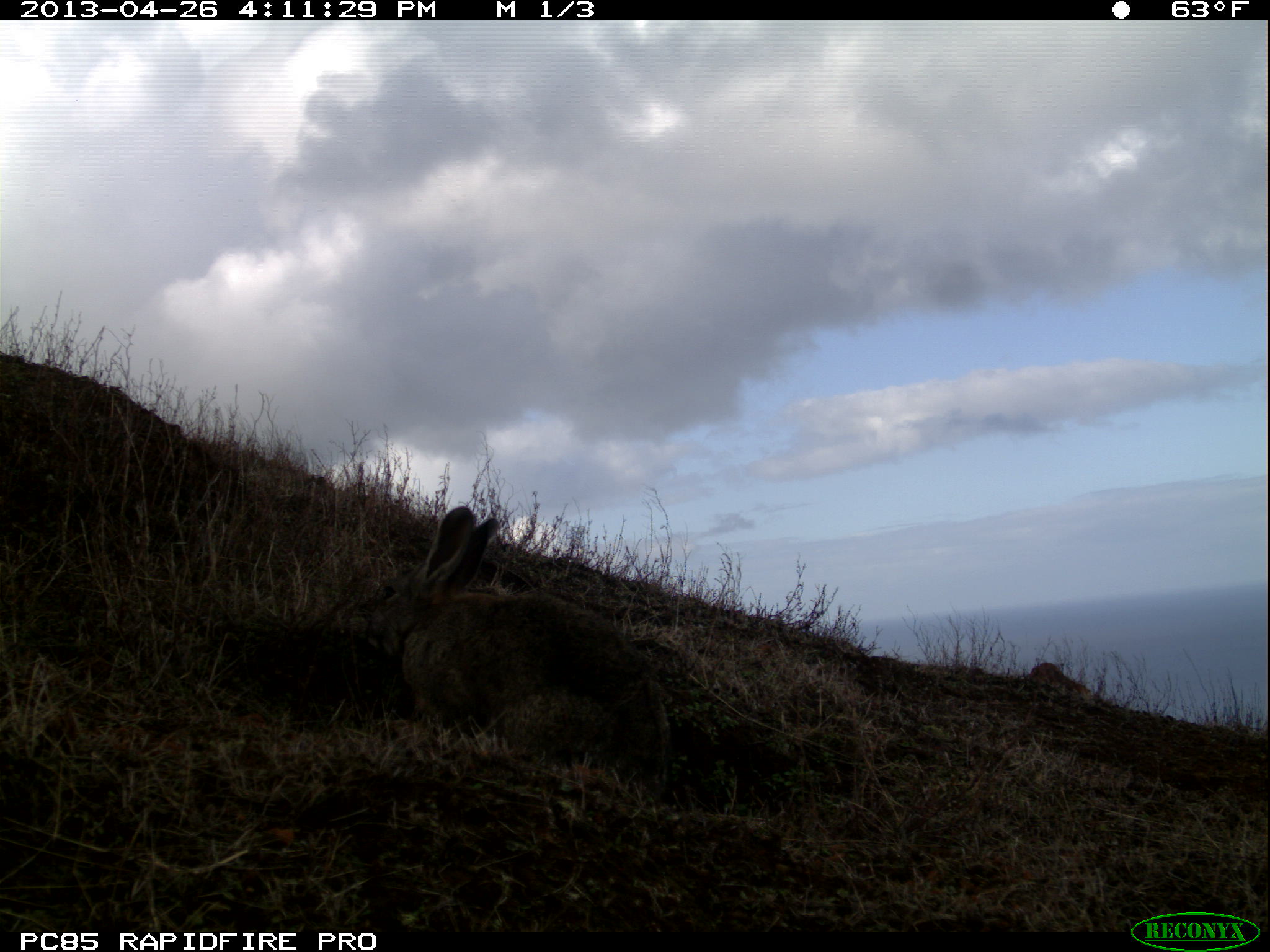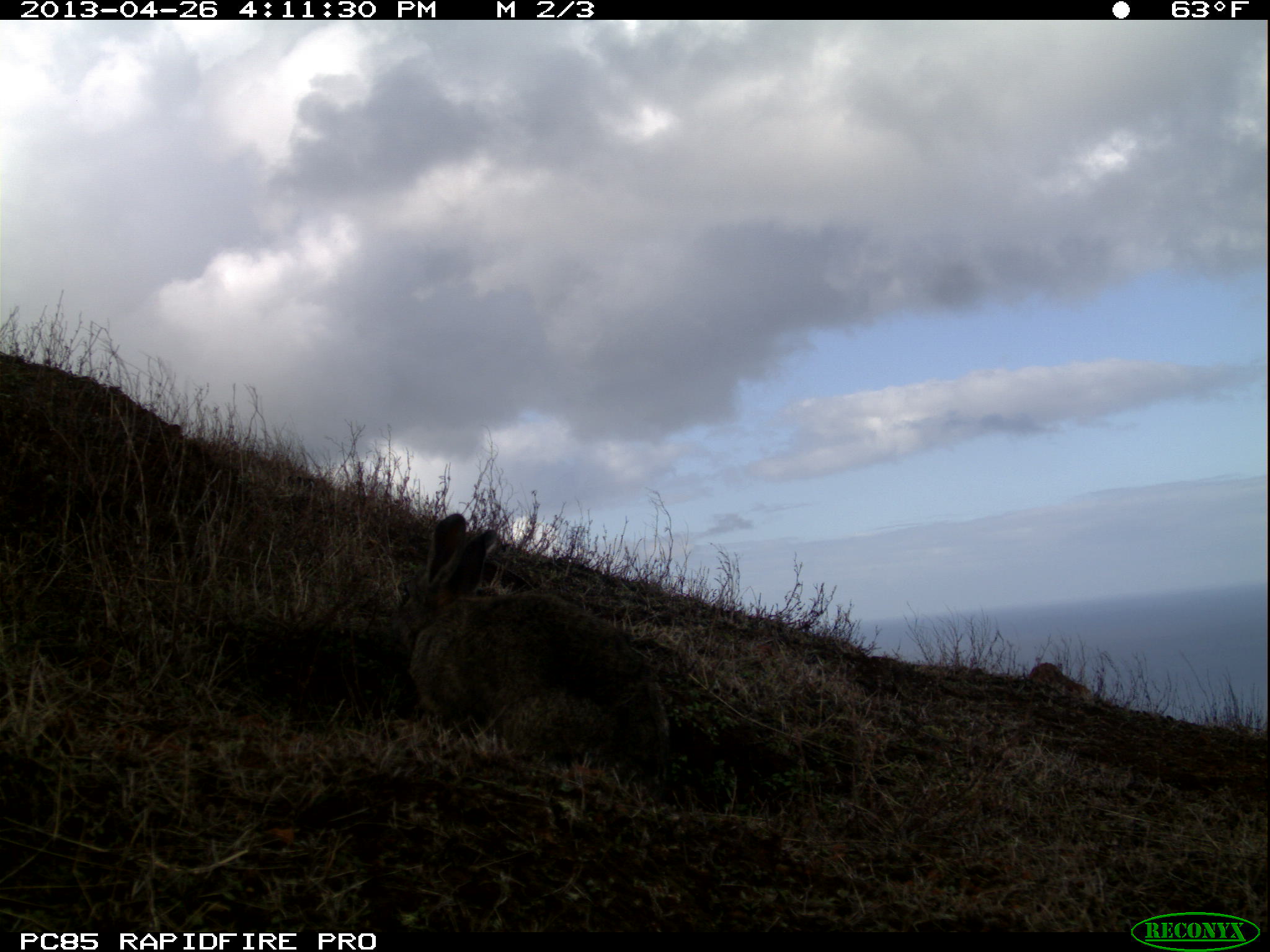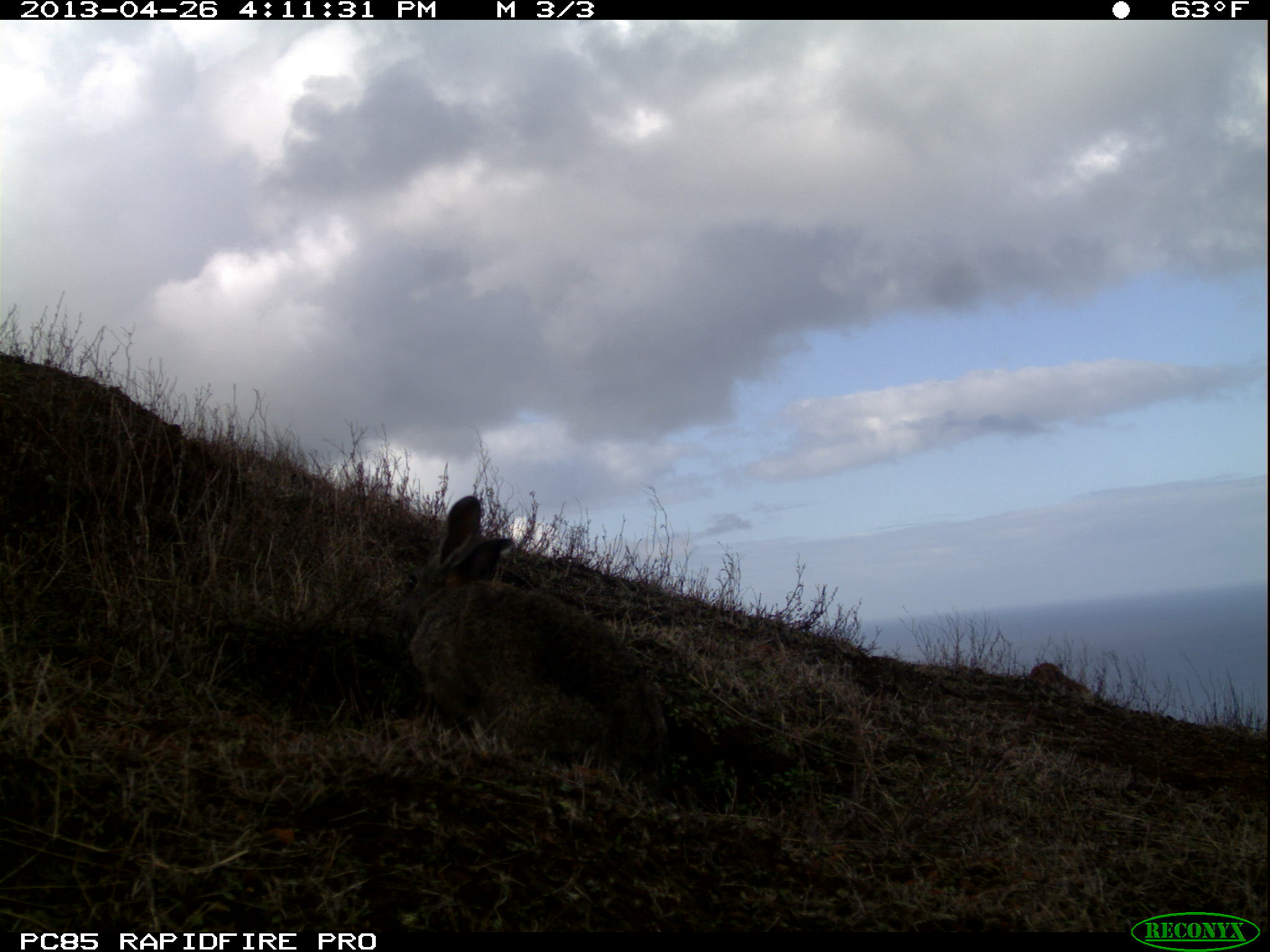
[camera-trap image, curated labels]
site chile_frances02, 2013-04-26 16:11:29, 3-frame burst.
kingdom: Animalia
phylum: Chordata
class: Mammalia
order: Lagomorpha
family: Leporidae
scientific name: Leporidae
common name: rabbits and hares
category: rabbit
Rabbit (rabbits and hares) (Leporidae).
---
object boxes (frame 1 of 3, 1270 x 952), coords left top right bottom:
rabbit: 349 503 670 783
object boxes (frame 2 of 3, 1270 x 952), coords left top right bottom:
rabbit: 390 508 672 782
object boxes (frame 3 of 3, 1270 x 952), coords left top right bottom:
rabbit: 391 492 669 783